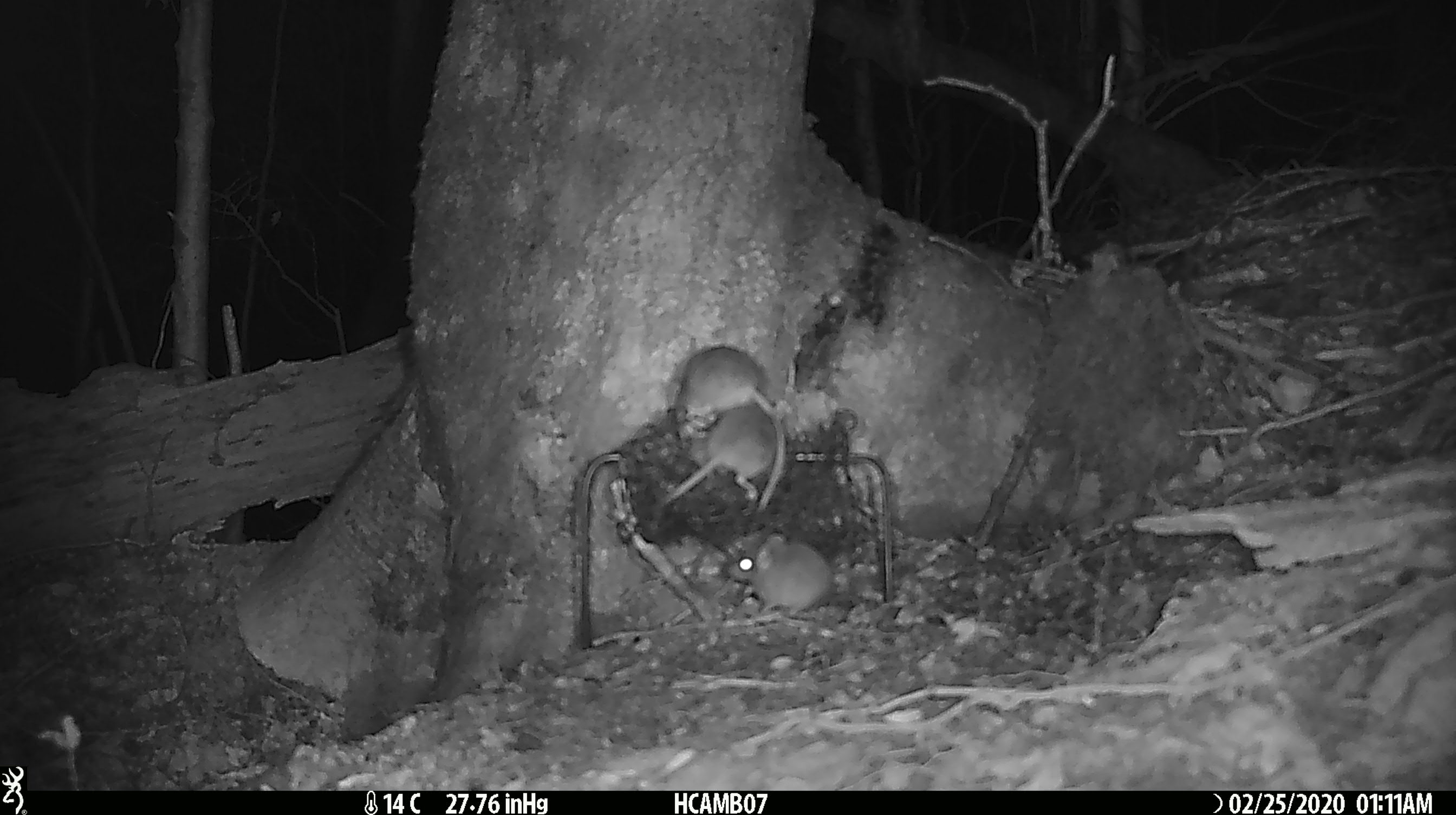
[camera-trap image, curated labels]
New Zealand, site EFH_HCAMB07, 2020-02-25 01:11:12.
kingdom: Animalia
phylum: Chordata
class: Mammalia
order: Rodentia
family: Muridae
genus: Mus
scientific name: Mus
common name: mouse